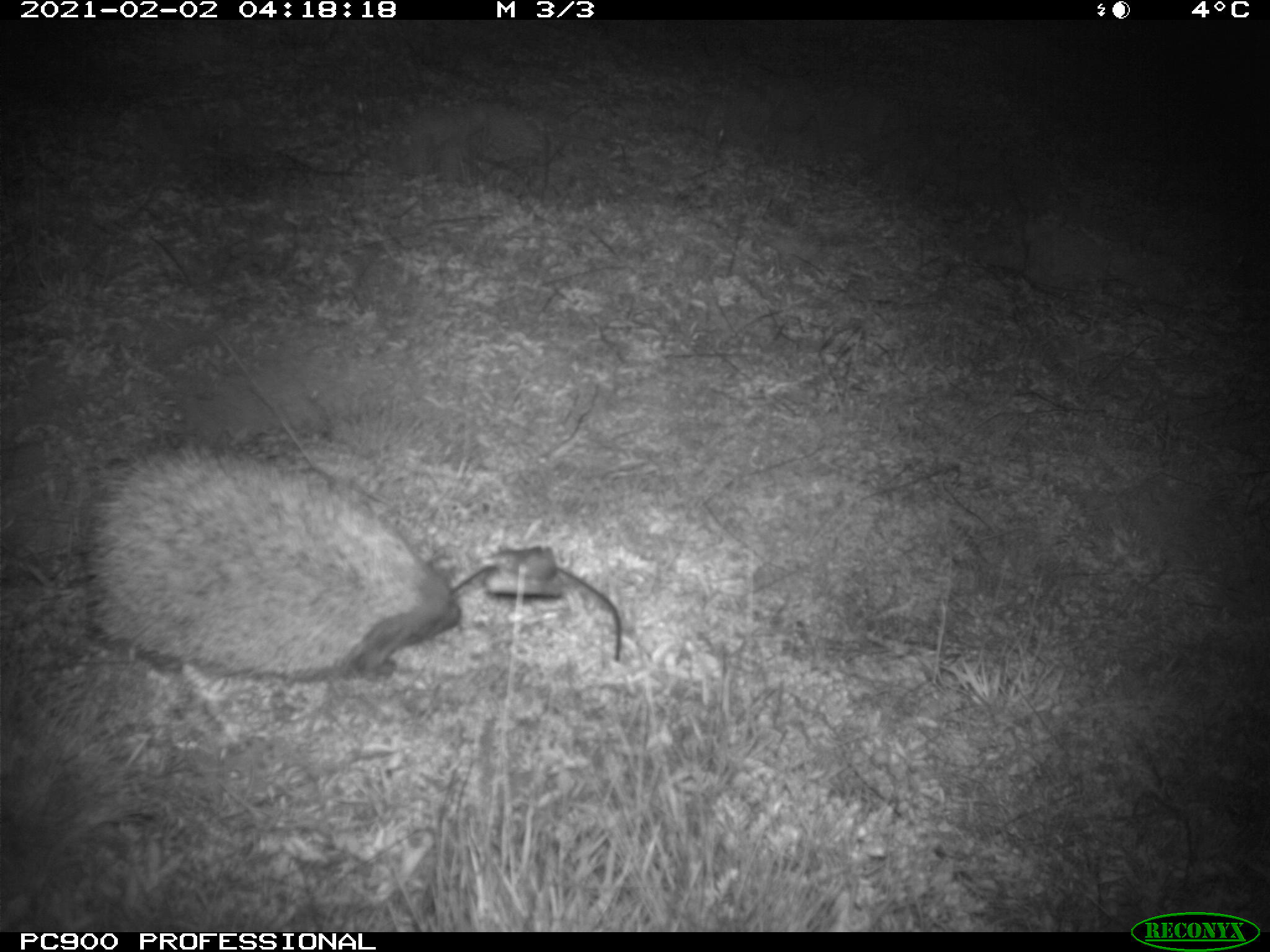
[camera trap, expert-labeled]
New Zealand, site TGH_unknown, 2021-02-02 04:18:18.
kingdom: Animalia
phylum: Chordata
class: Mammalia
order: Eulipotyphla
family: Erinaceidae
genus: Erinaceus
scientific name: Erinaceus europaeus europaeus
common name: european hedgehog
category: hedgehog